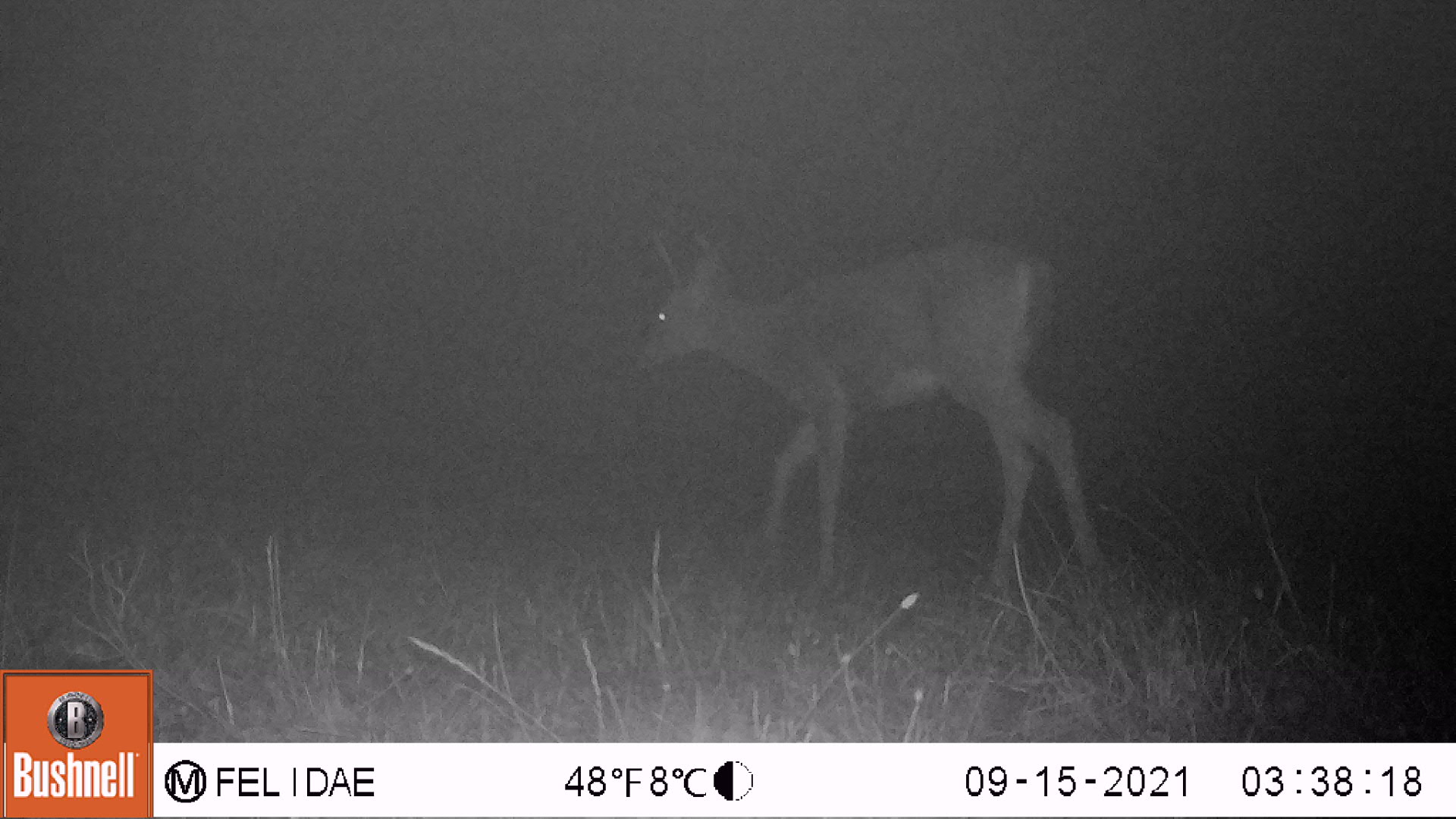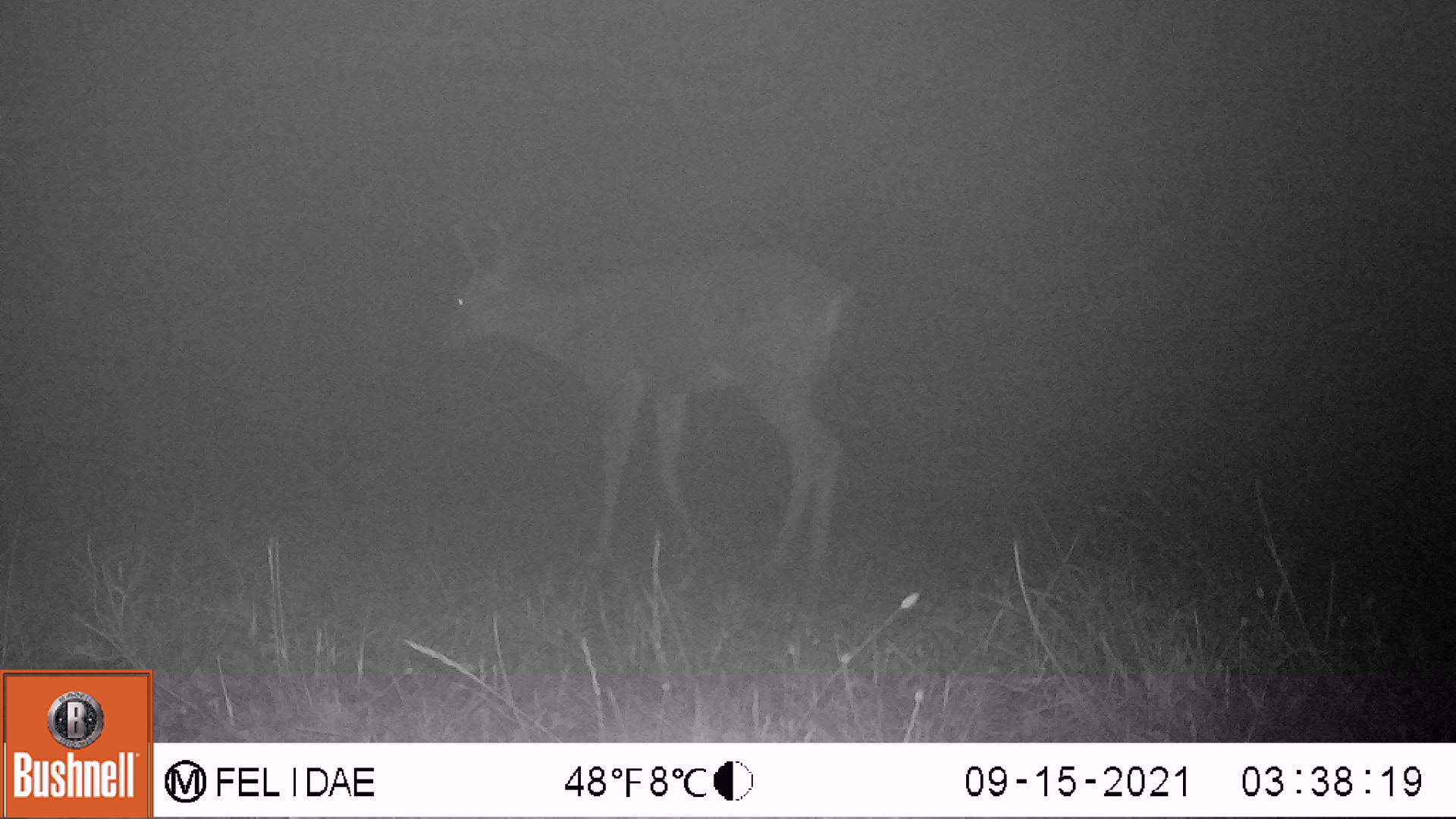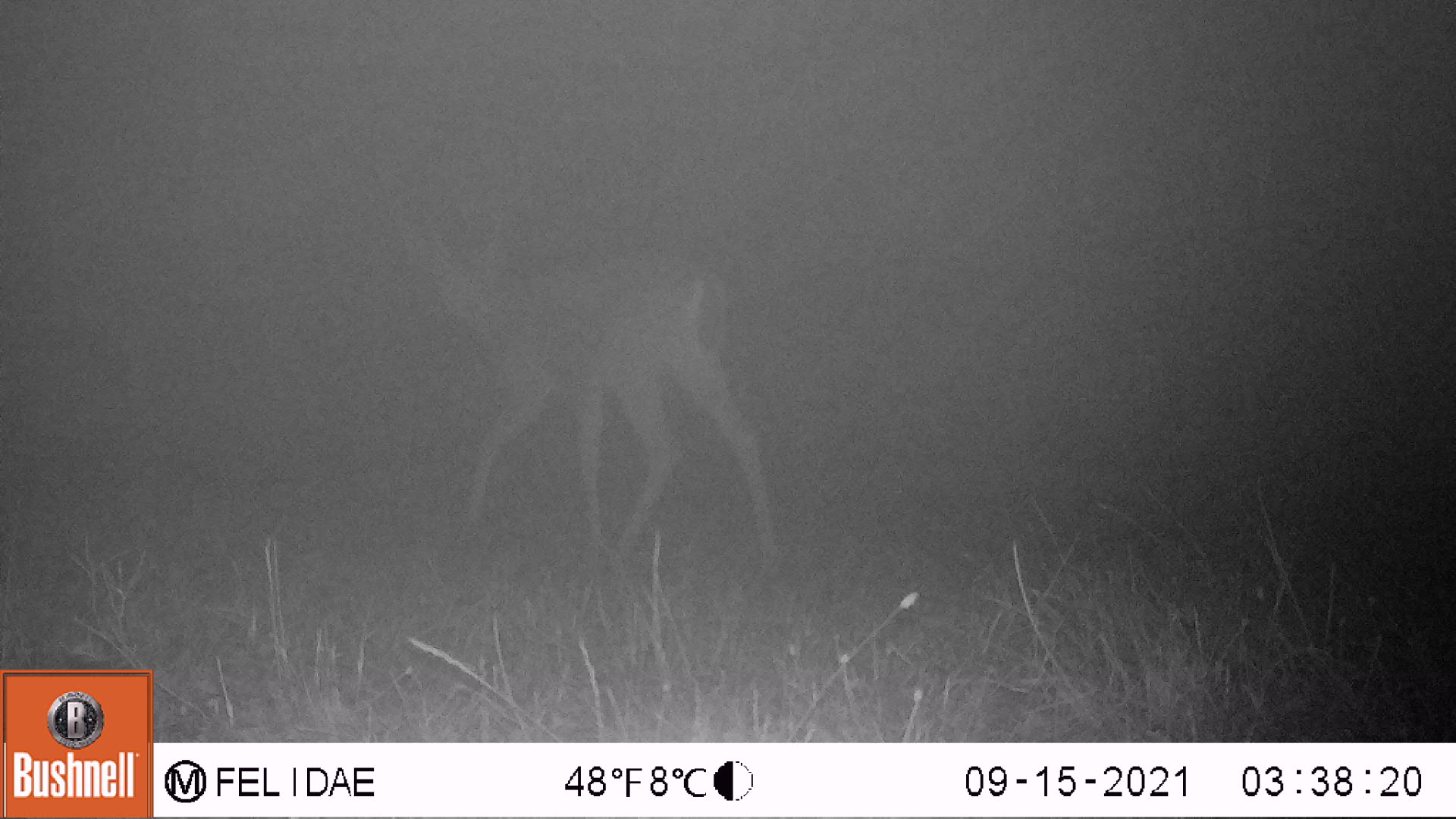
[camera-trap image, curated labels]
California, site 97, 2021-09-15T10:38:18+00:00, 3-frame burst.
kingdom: Animalia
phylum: Chordata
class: Mammalia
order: Artiodactyla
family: Cervidae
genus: Odocoileus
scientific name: Odocoileus hemionus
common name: mule deer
Mule deer (Odocoileus hemionus).